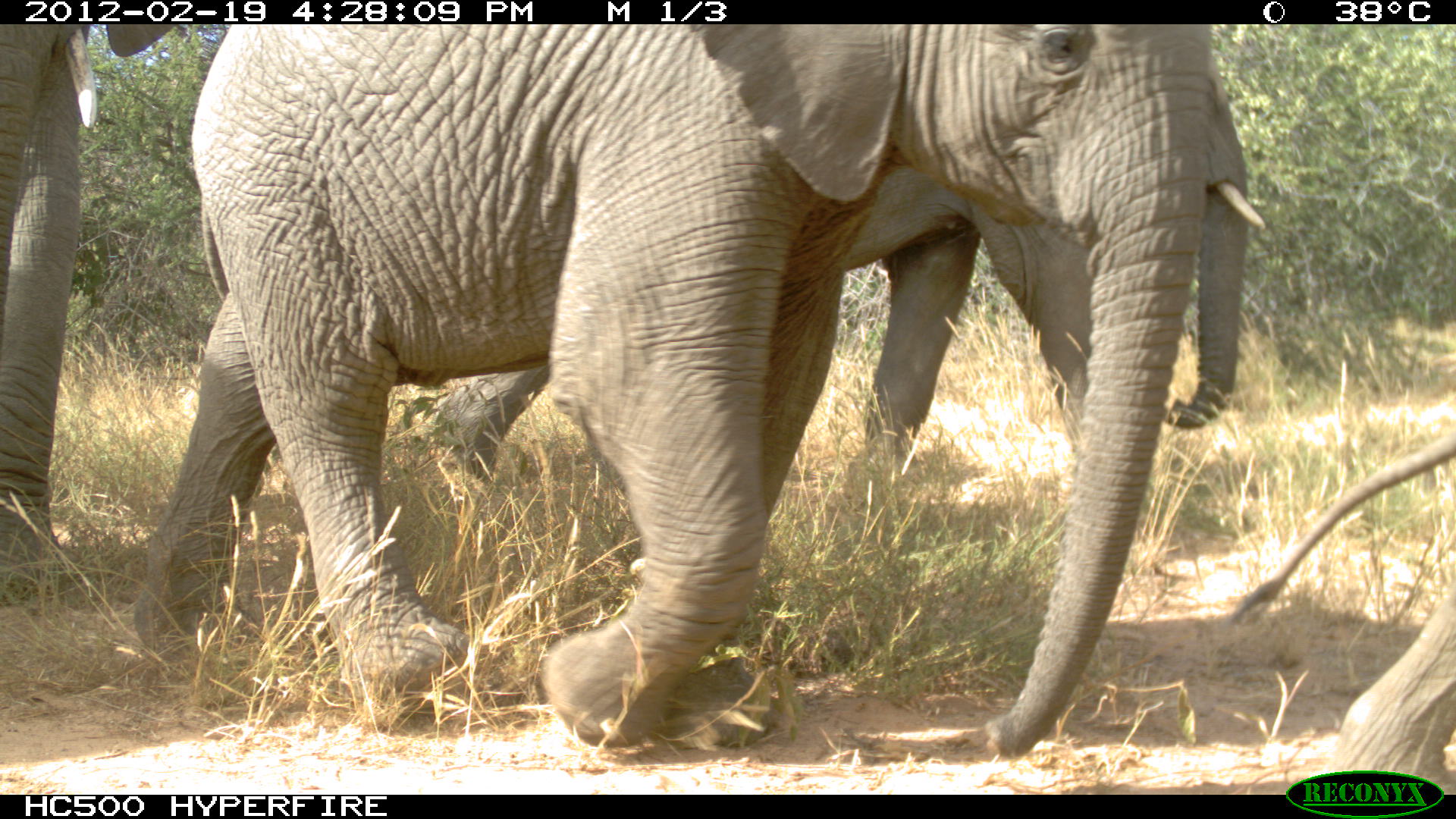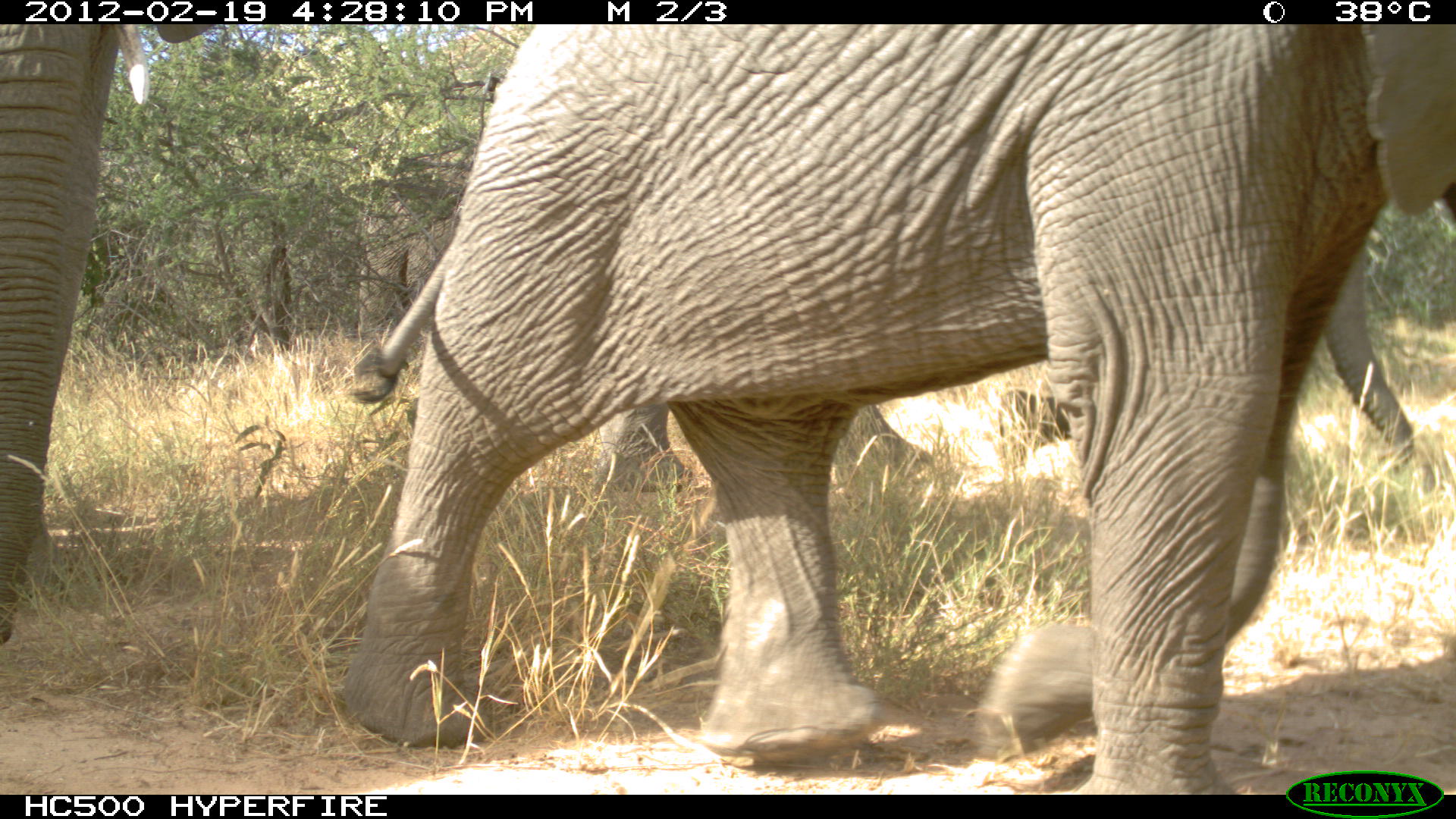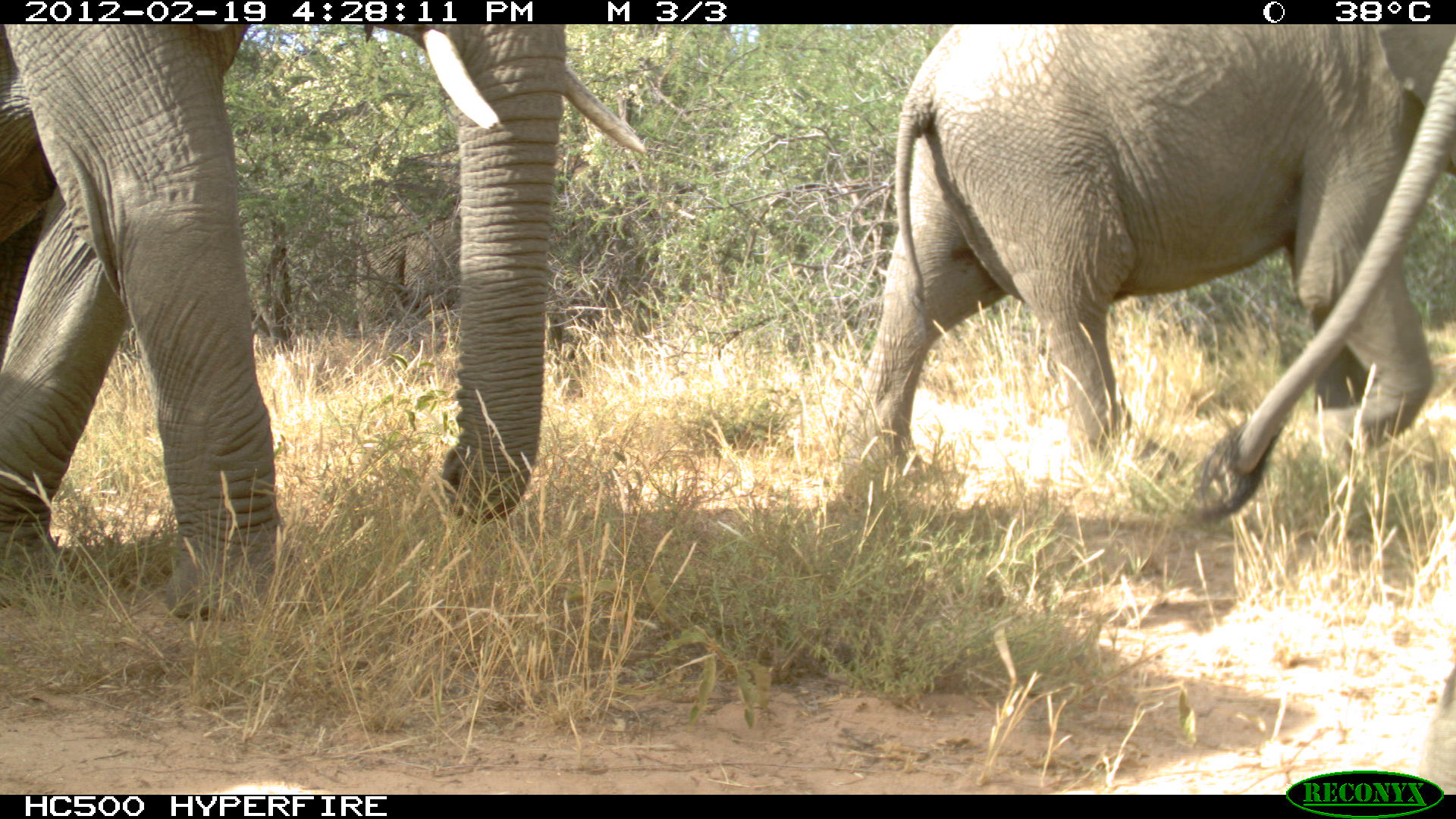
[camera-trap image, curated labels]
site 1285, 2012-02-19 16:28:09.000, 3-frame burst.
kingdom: Animalia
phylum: Chordata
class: Mammalia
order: Proboscidea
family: Elephantidae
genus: Loxodonta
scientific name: Loxodonta africana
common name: african bush elephant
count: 4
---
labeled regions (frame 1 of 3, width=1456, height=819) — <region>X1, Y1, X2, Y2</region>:
loxodonta africana: <region>128, 21, 1215, 762</region>; <region>423, 74, 1269, 479</region>; <region>0, 18, 183, 569</region>; <region>1225, 430, 1451, 795</region>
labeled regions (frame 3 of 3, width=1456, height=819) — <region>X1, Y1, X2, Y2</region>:
loxodonta africana: <region>0, 21, 650, 629</region>; <region>829, 16, 1455, 484</region>; <region>1171, 20, 1450, 527</region>